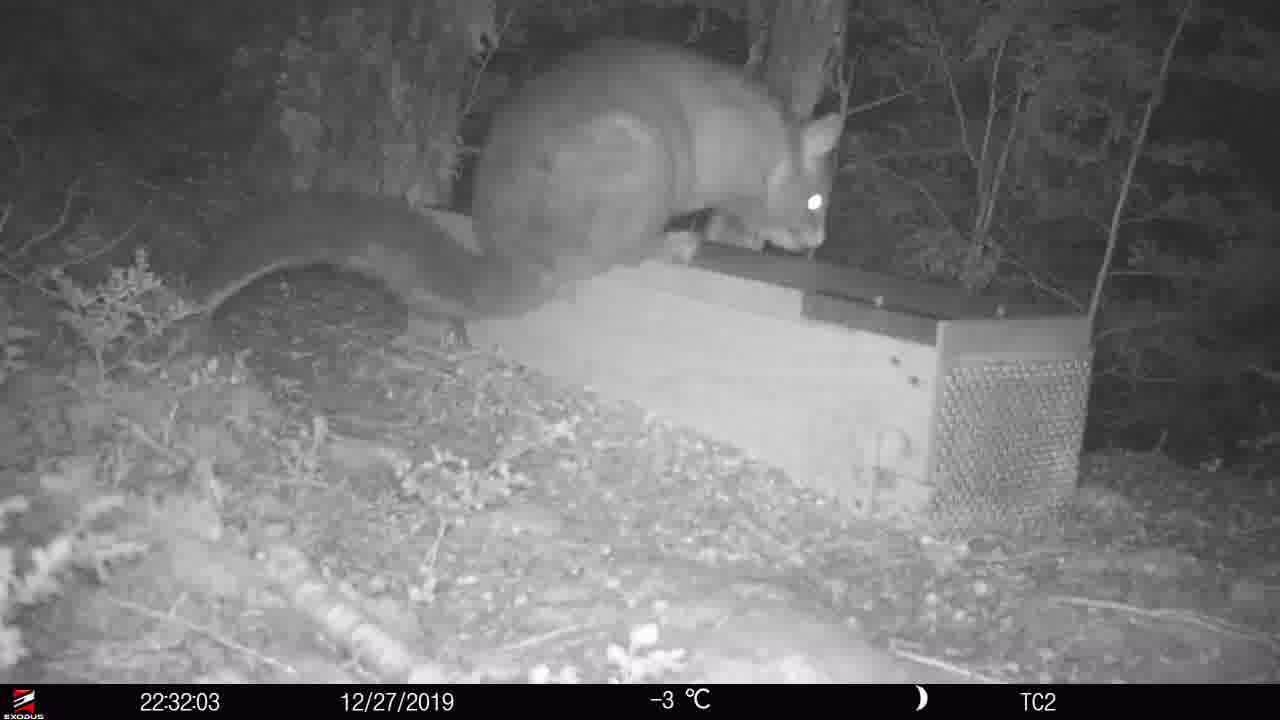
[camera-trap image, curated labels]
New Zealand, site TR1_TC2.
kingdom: Animalia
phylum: Chordata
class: Mammalia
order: Diprotodontia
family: Phalangeridae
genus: Trichosurus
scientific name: Trichosurus vulpecula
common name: common brushtail possum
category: possum